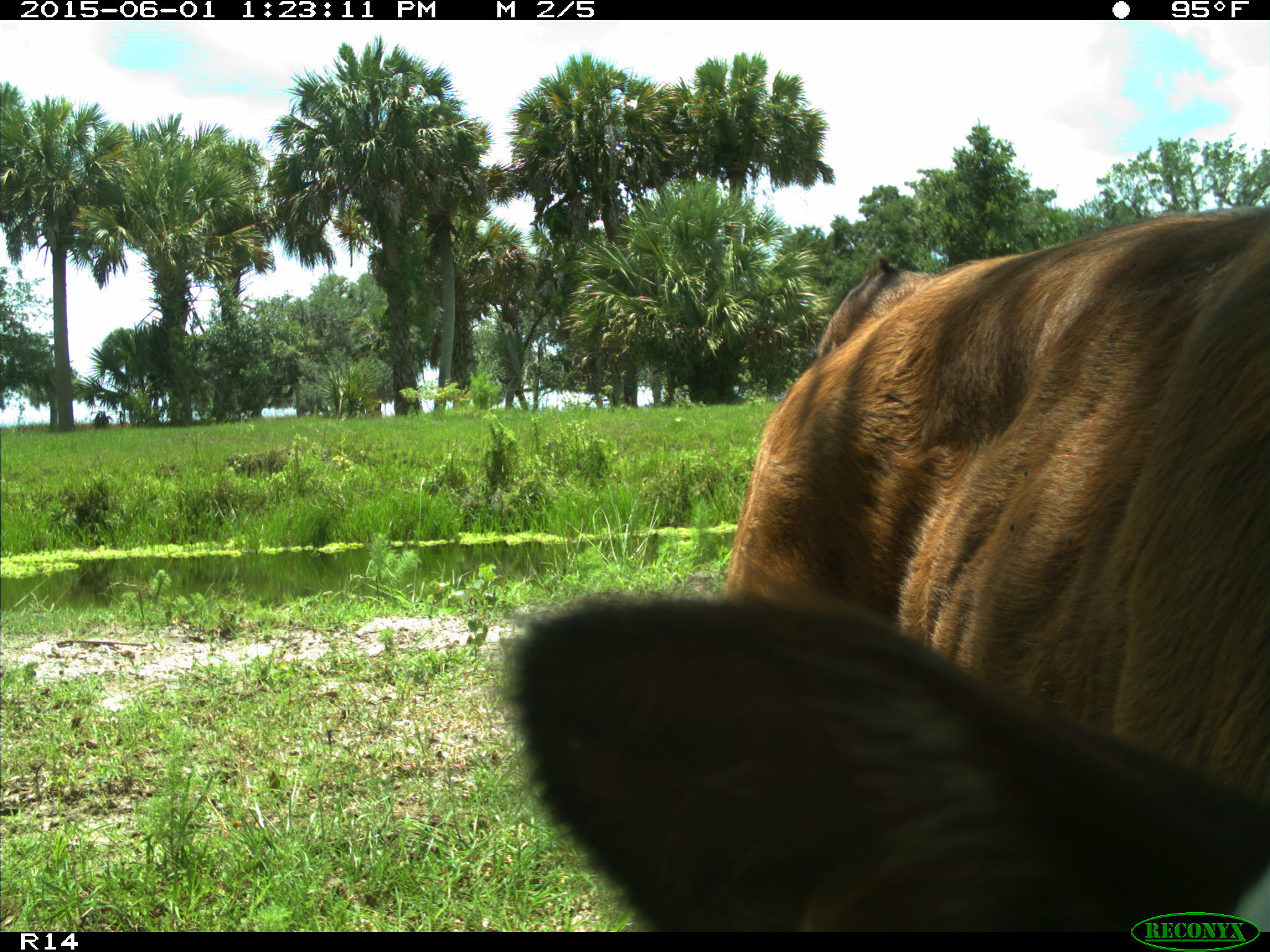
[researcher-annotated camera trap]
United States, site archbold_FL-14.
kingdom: Animalia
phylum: Chordata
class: Mammalia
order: Artiodactyla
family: Bovidae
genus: Bos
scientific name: Bos taurus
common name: domestic cow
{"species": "Bos taurus (domestic cow)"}